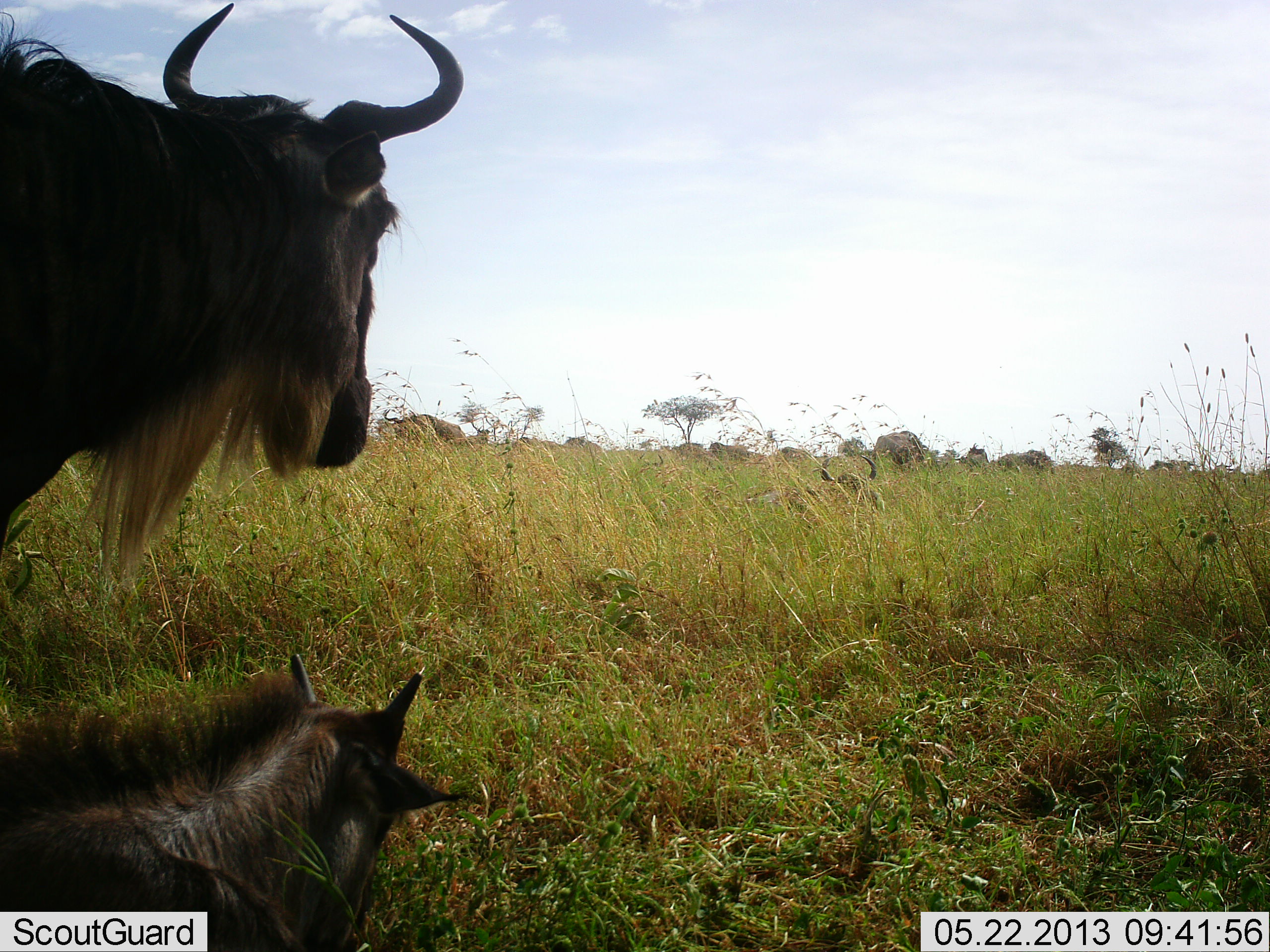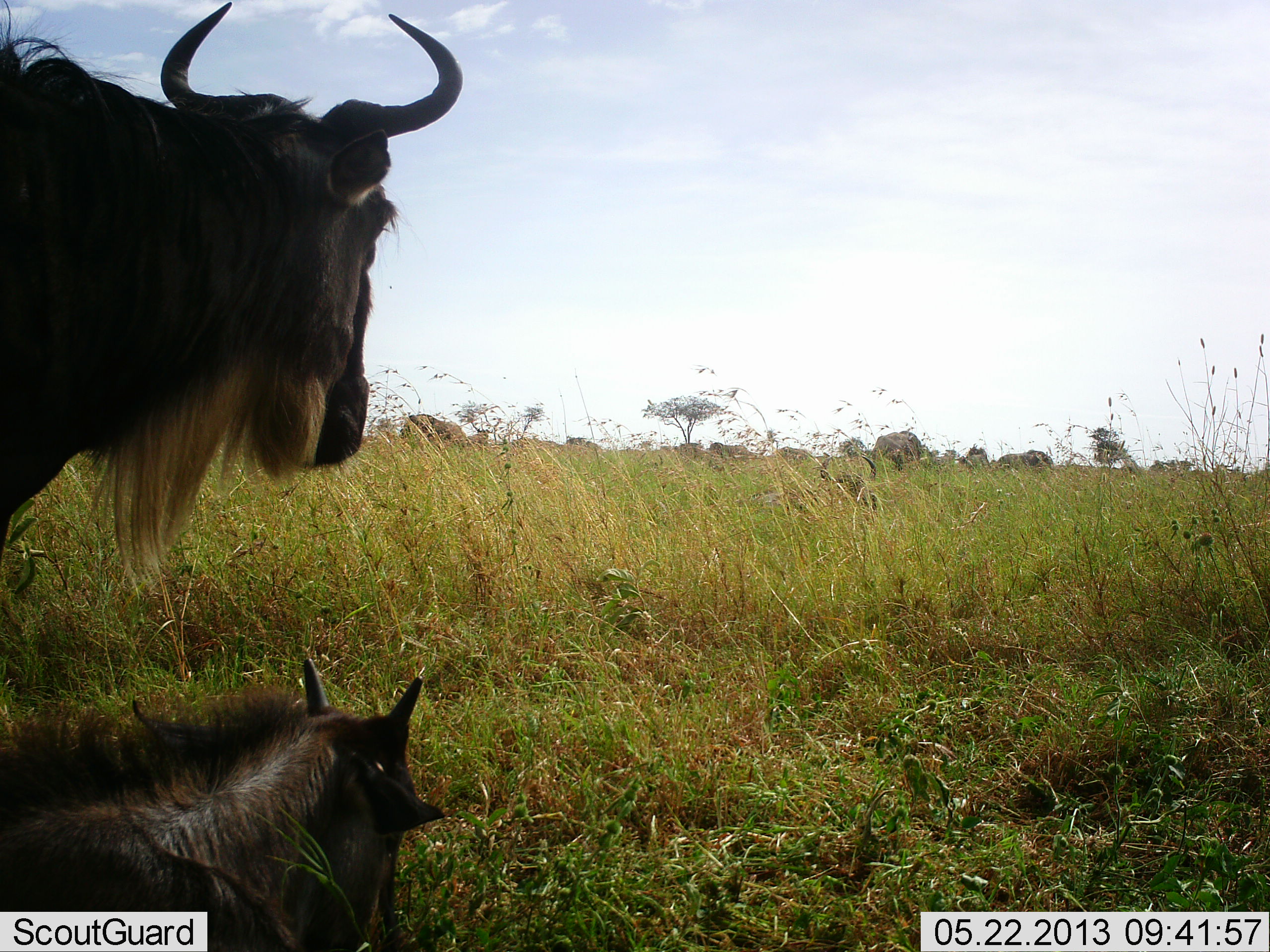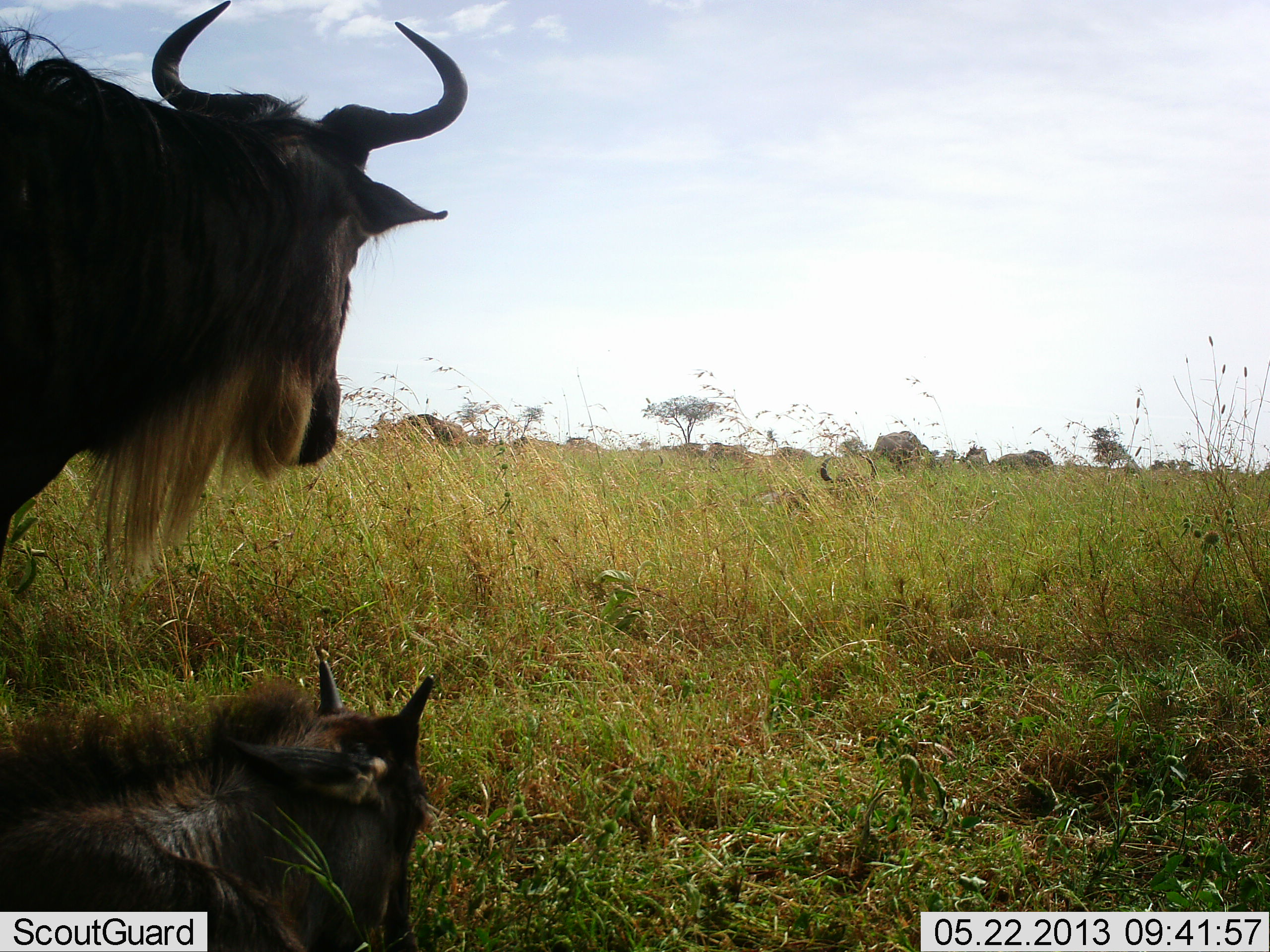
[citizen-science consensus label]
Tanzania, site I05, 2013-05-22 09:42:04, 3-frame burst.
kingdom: Animalia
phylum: Chordata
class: Mammalia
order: Artiodactyla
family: Bovidae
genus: Connochaetes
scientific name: Connochaetes taurinus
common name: blue wildebeest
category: wildebeest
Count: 2.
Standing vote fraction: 80%.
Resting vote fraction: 100%.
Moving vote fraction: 0%.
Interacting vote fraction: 0%.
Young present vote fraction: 80%.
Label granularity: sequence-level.